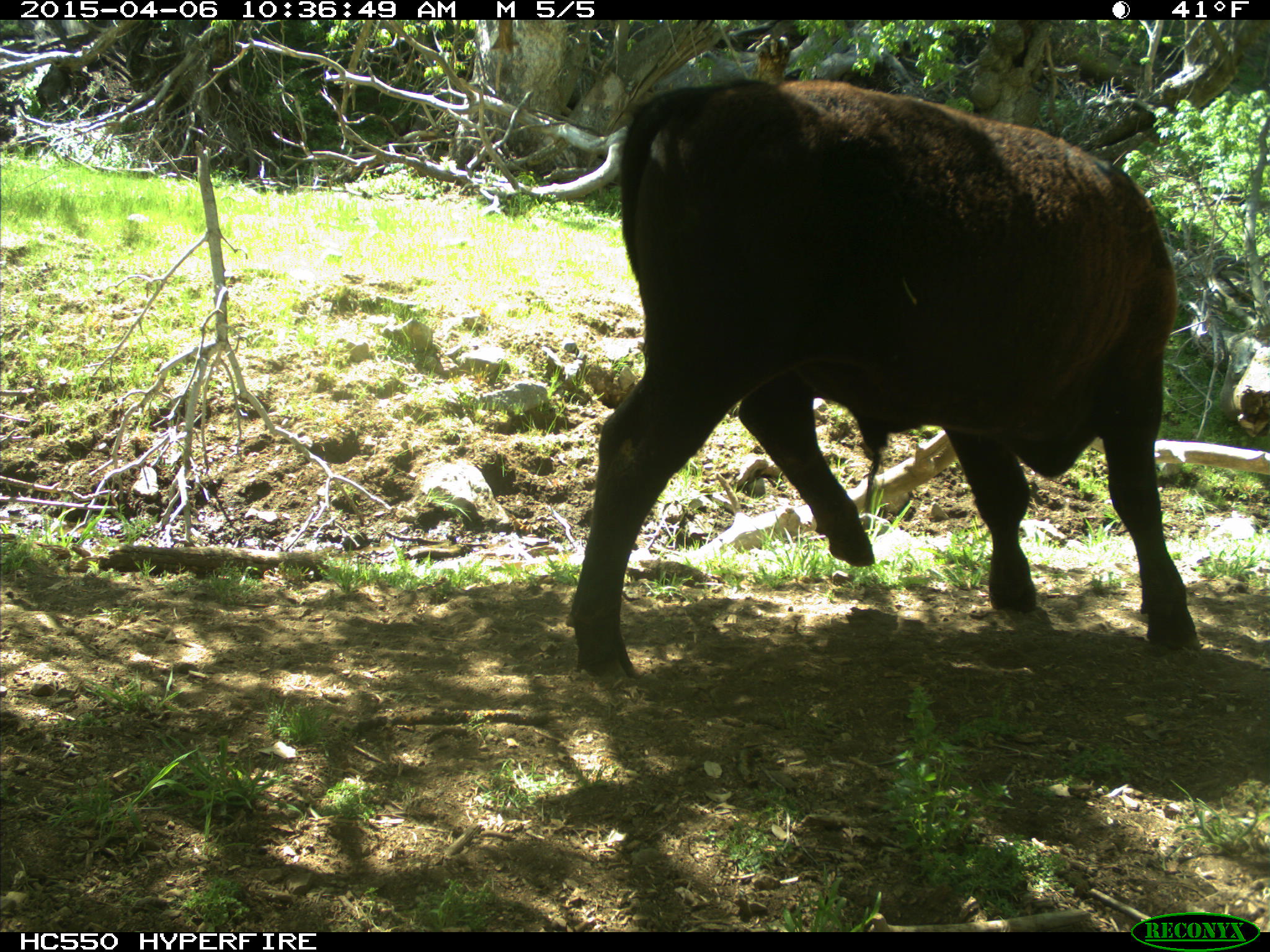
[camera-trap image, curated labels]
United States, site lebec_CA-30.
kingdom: Animalia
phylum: Chordata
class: Mammalia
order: Artiodactyla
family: Bovidae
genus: Bos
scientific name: Bos taurus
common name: domestic cow